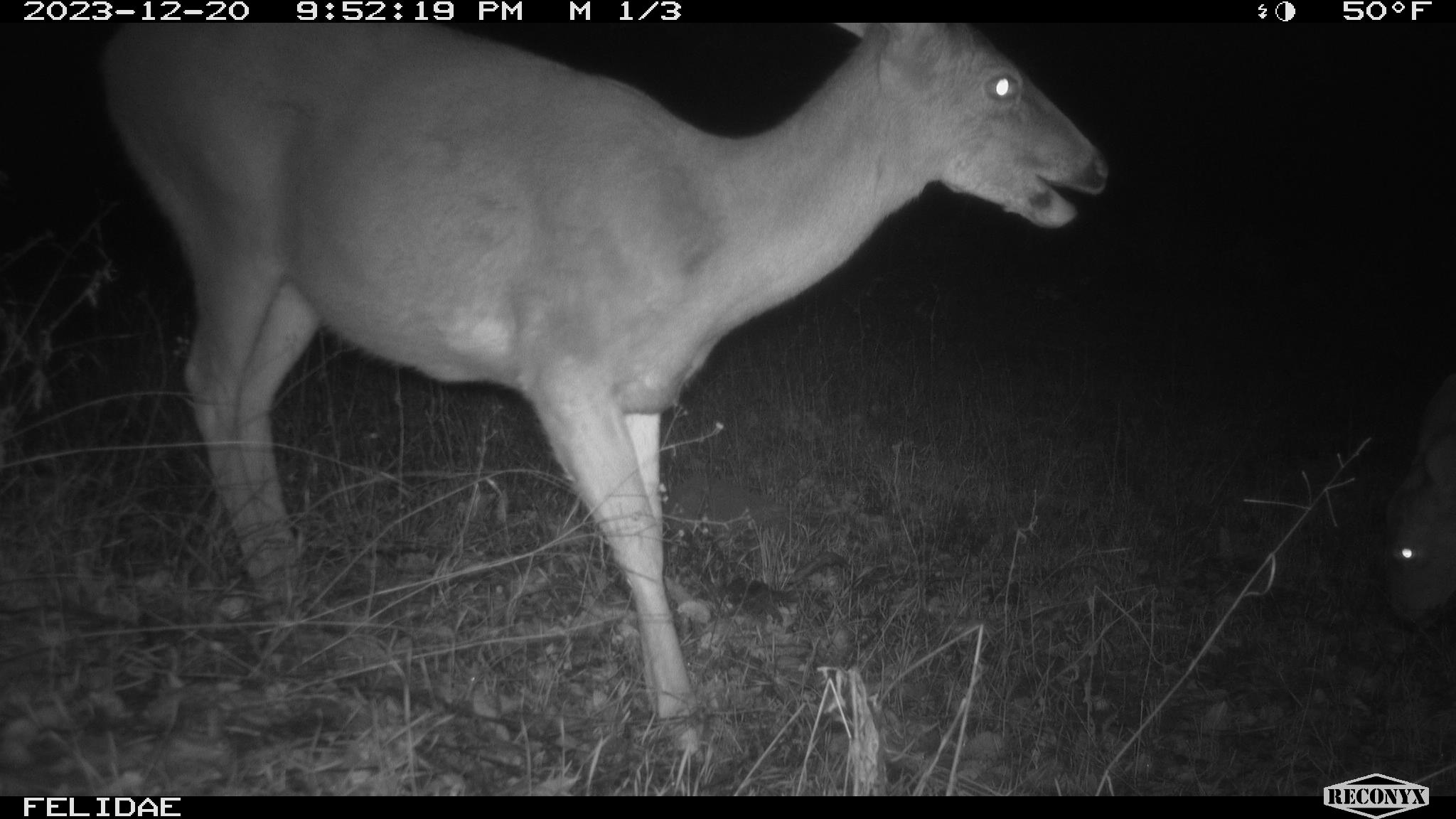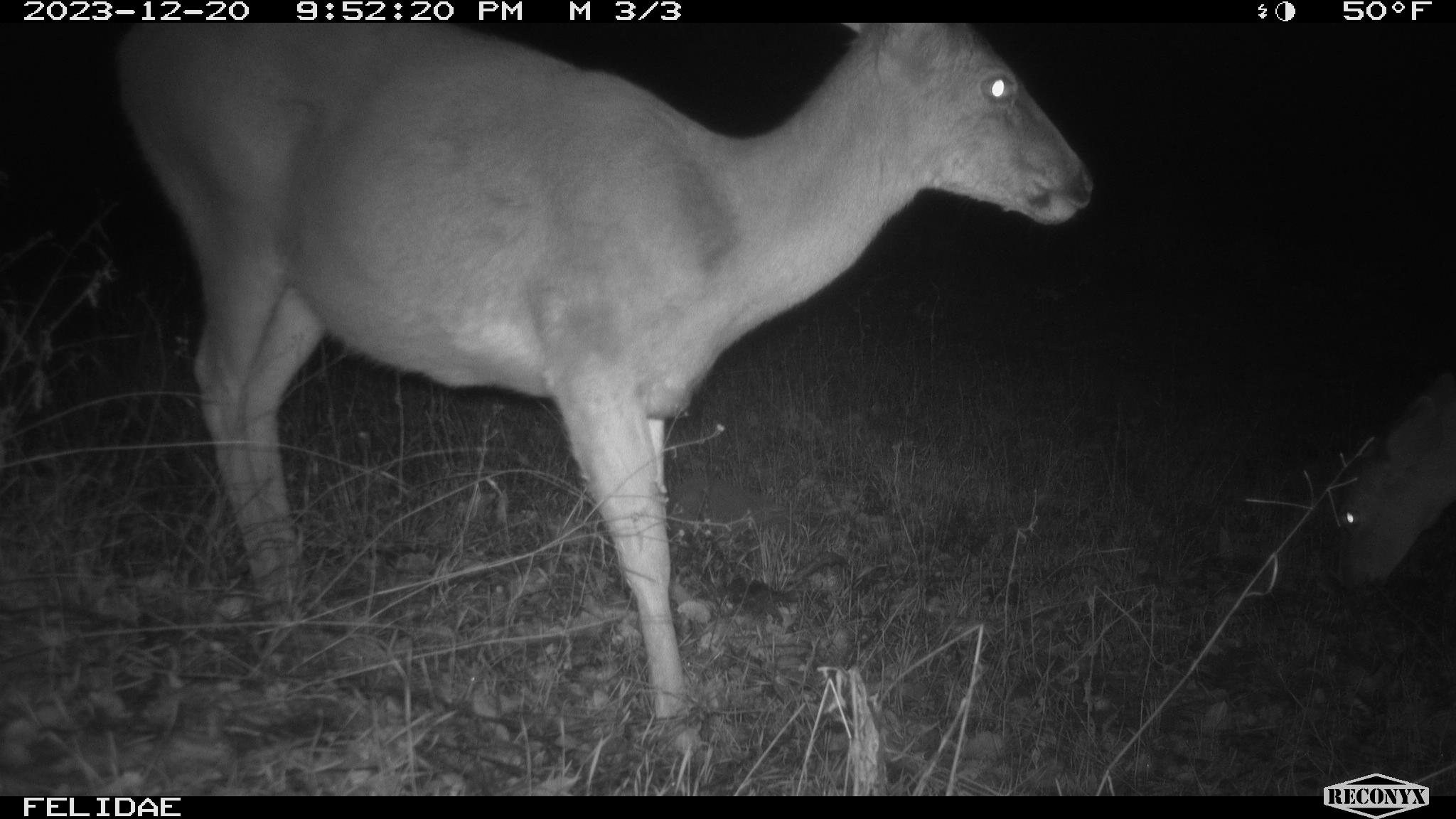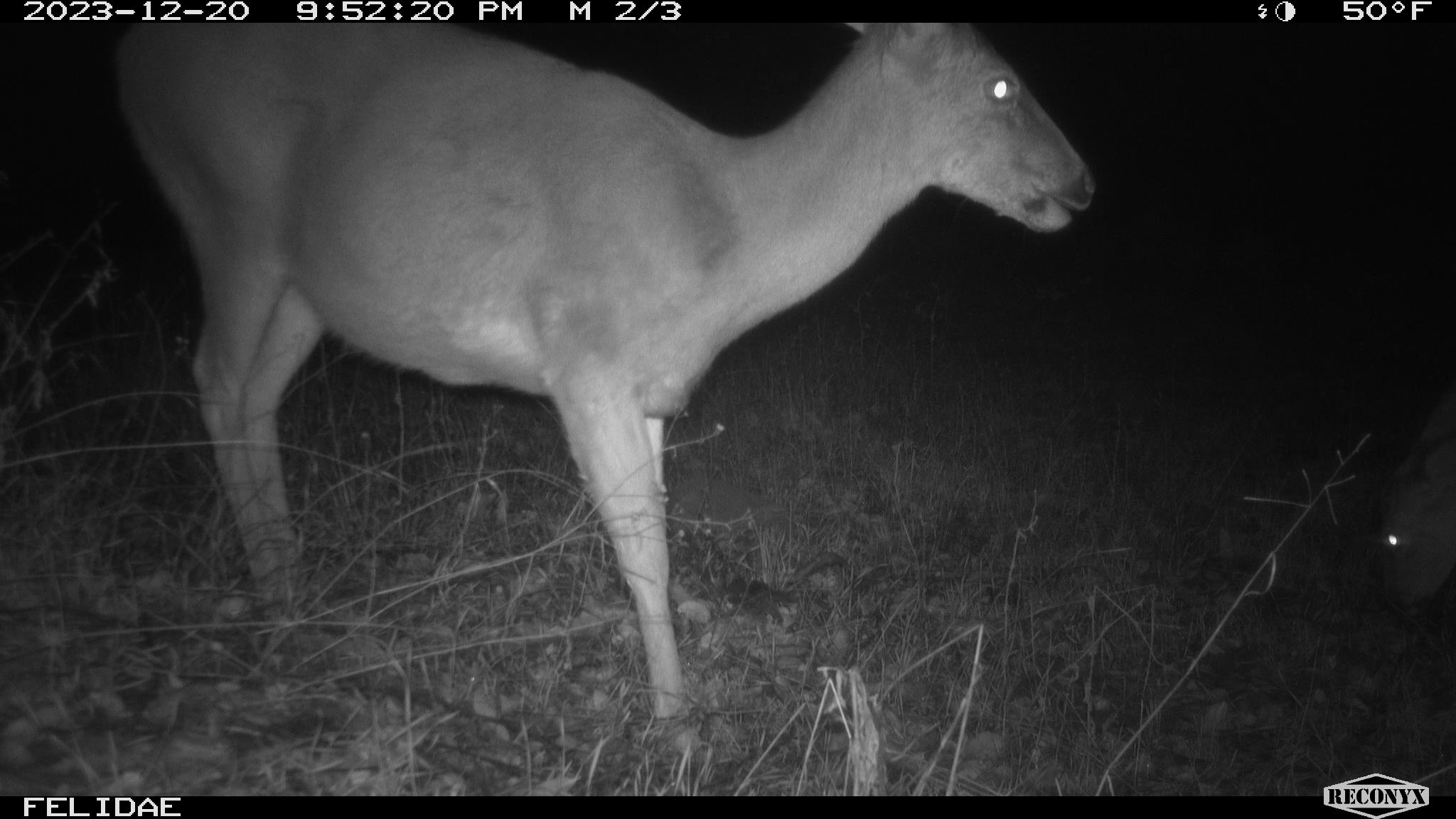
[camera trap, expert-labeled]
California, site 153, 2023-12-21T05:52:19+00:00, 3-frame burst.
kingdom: Animalia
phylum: Chordata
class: Mammalia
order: Artiodactyla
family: Cervidae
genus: Odocoileus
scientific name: Odocoileus hemionus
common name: mule deer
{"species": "mule deer (Odocoileus hemionus)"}